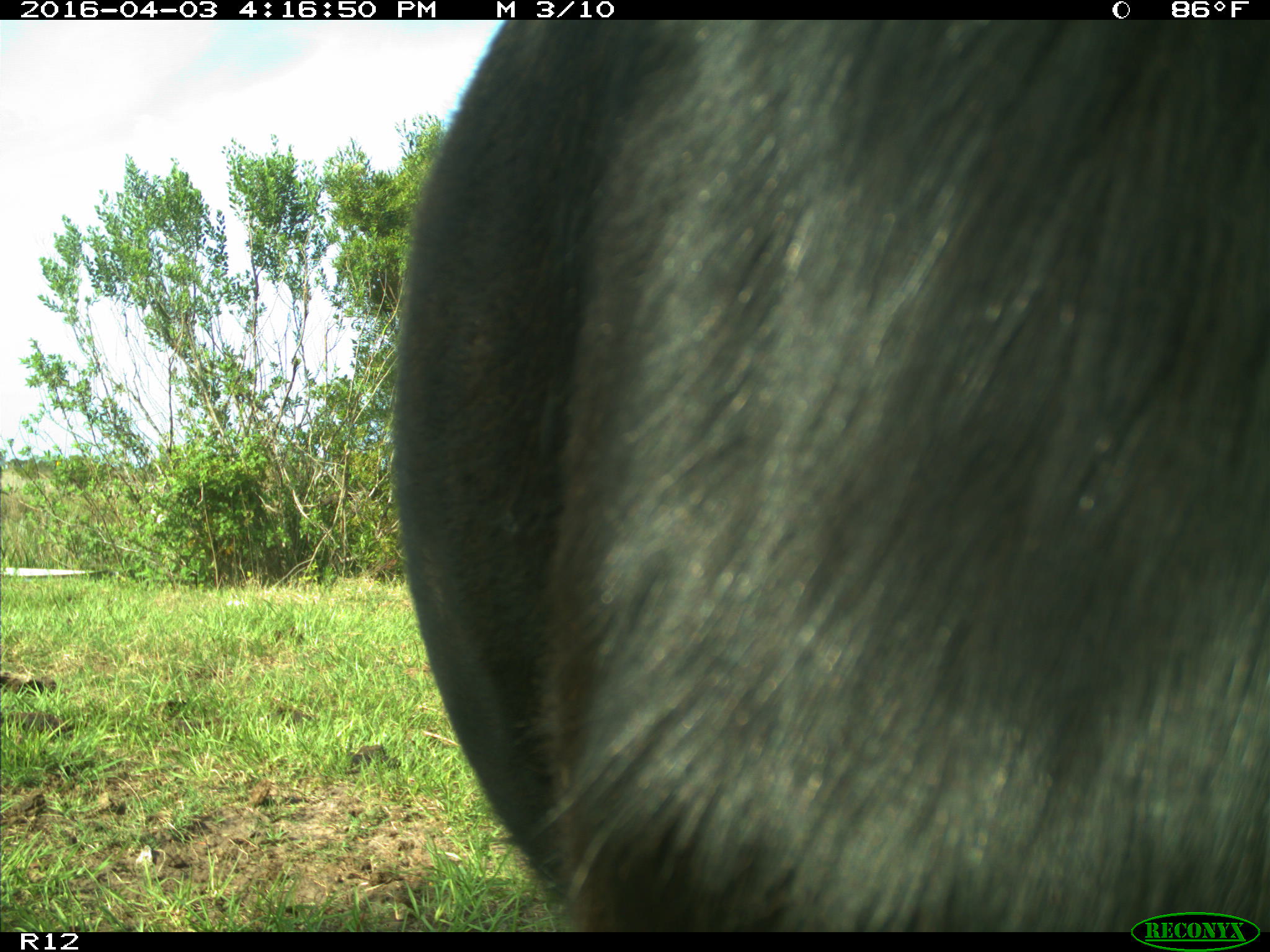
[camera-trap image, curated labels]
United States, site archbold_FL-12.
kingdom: Animalia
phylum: Chordata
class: Mammalia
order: Artiodactyla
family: Bovidae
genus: Bos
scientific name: Bos taurus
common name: domestic cow